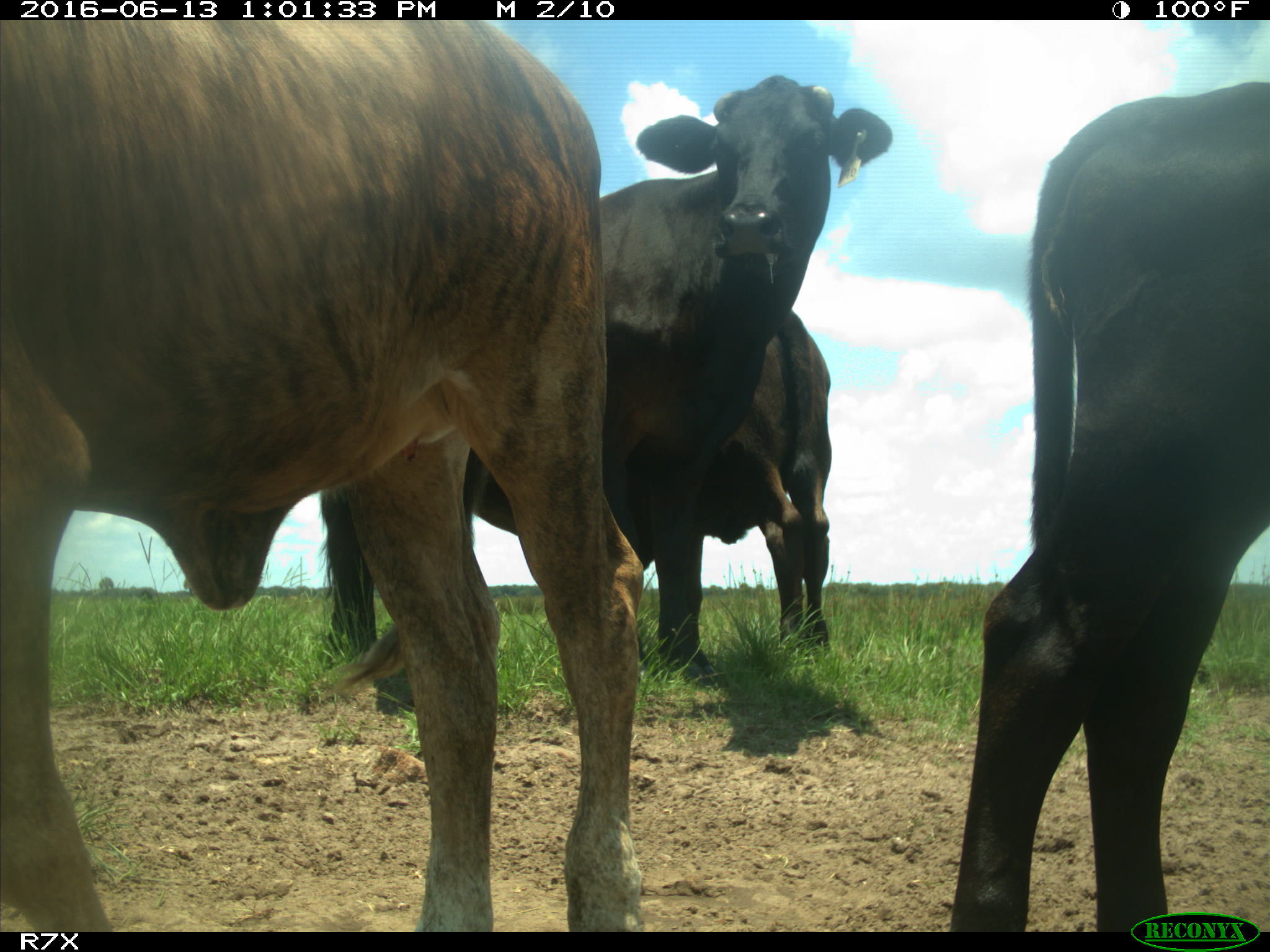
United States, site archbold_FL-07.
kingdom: Animalia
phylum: Chordata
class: Mammalia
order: Artiodactyla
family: Bovidae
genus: Bos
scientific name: Bos taurus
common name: domestic cow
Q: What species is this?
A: Bos taurus (domestic cow).